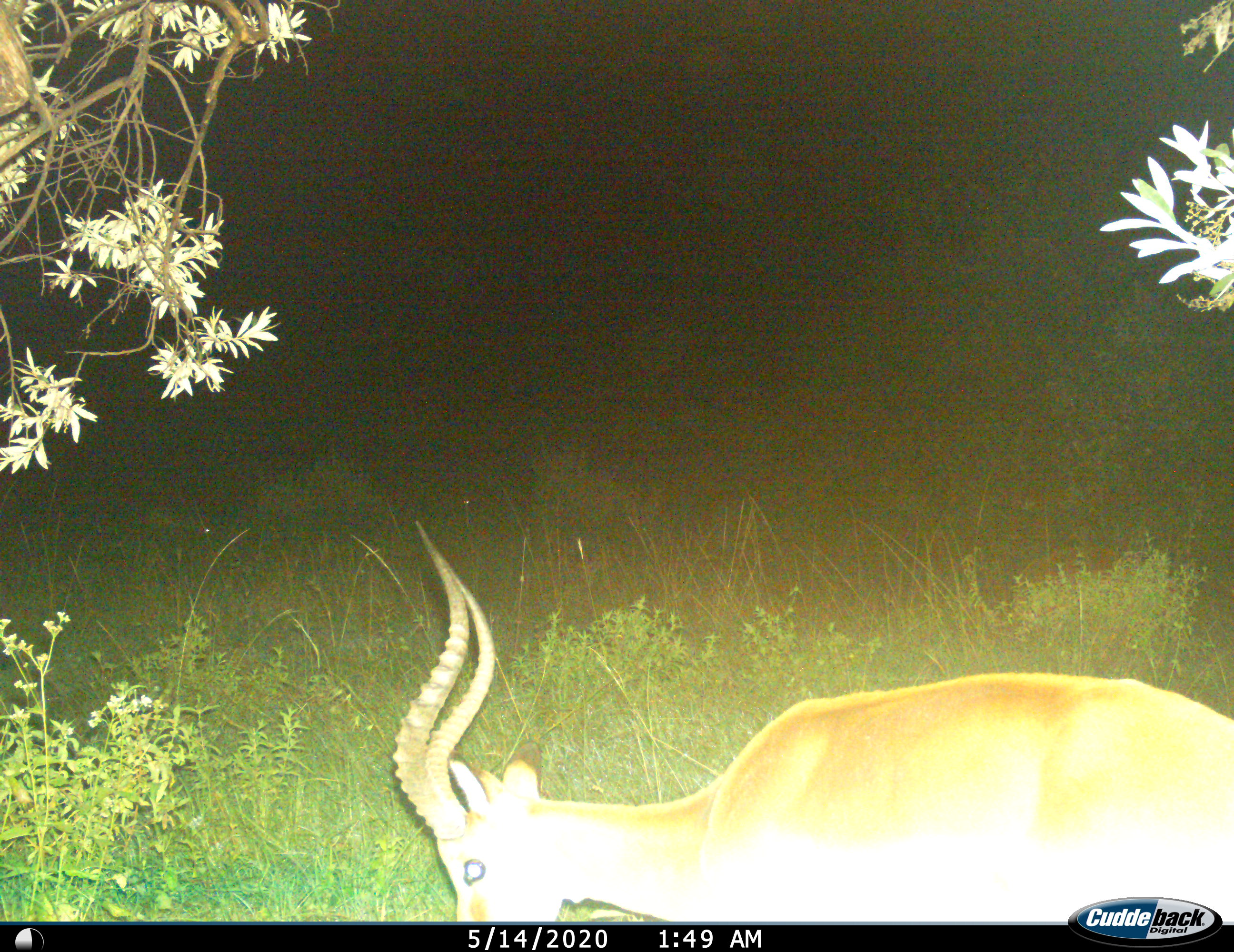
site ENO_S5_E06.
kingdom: Animalia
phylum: Chordata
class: Mammalia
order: Artiodactyla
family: Bovidae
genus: Aepyceros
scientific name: Aepyceros melampus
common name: impala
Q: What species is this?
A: Impala (Aepyceros melampus).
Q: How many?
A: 1.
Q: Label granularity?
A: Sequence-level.